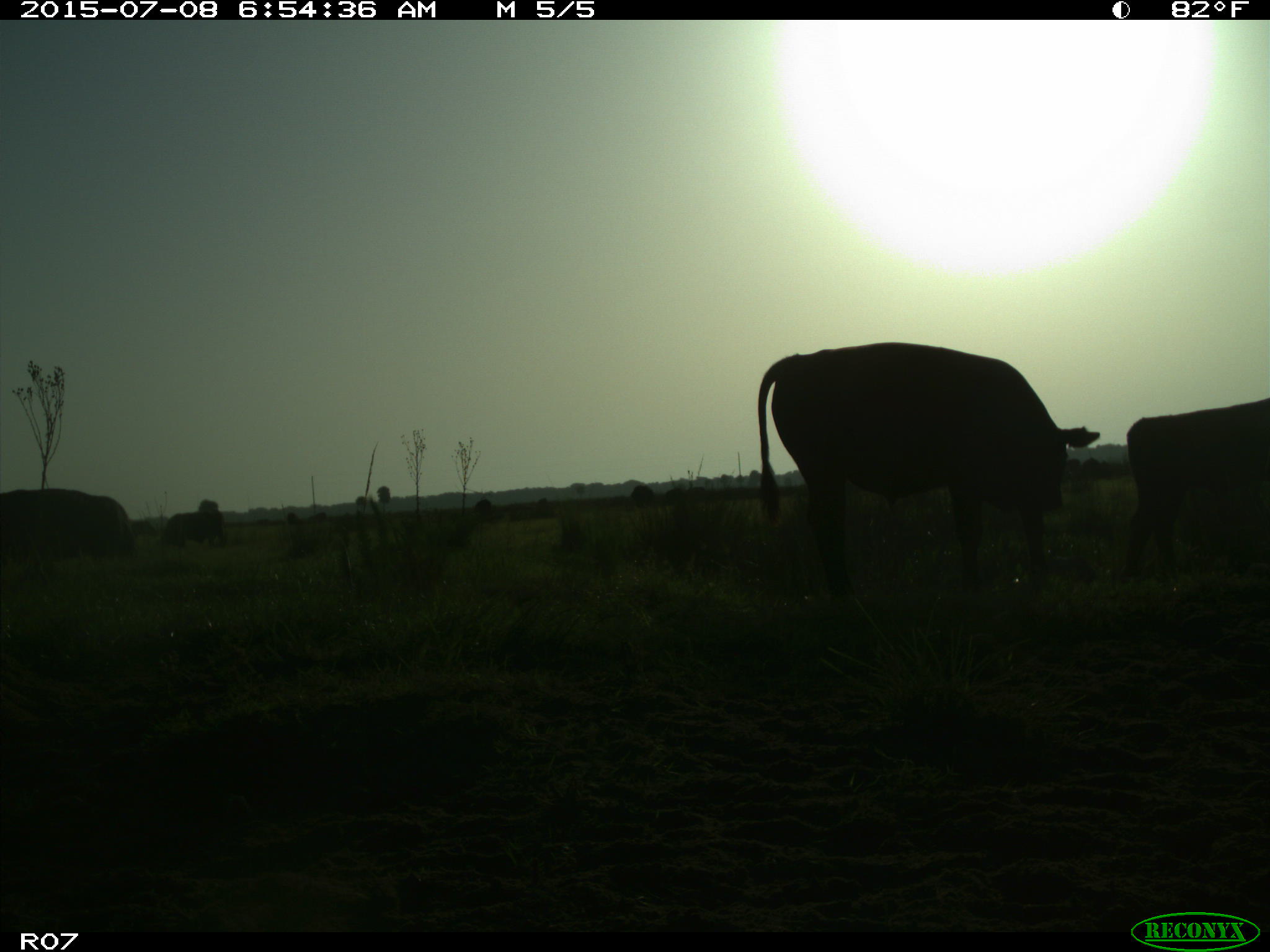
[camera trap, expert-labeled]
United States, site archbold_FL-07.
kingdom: Animalia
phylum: Chordata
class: Mammalia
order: Artiodactyla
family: Bovidae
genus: Bos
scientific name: Bos taurus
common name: domestic cow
Bos taurus (domestic cow).